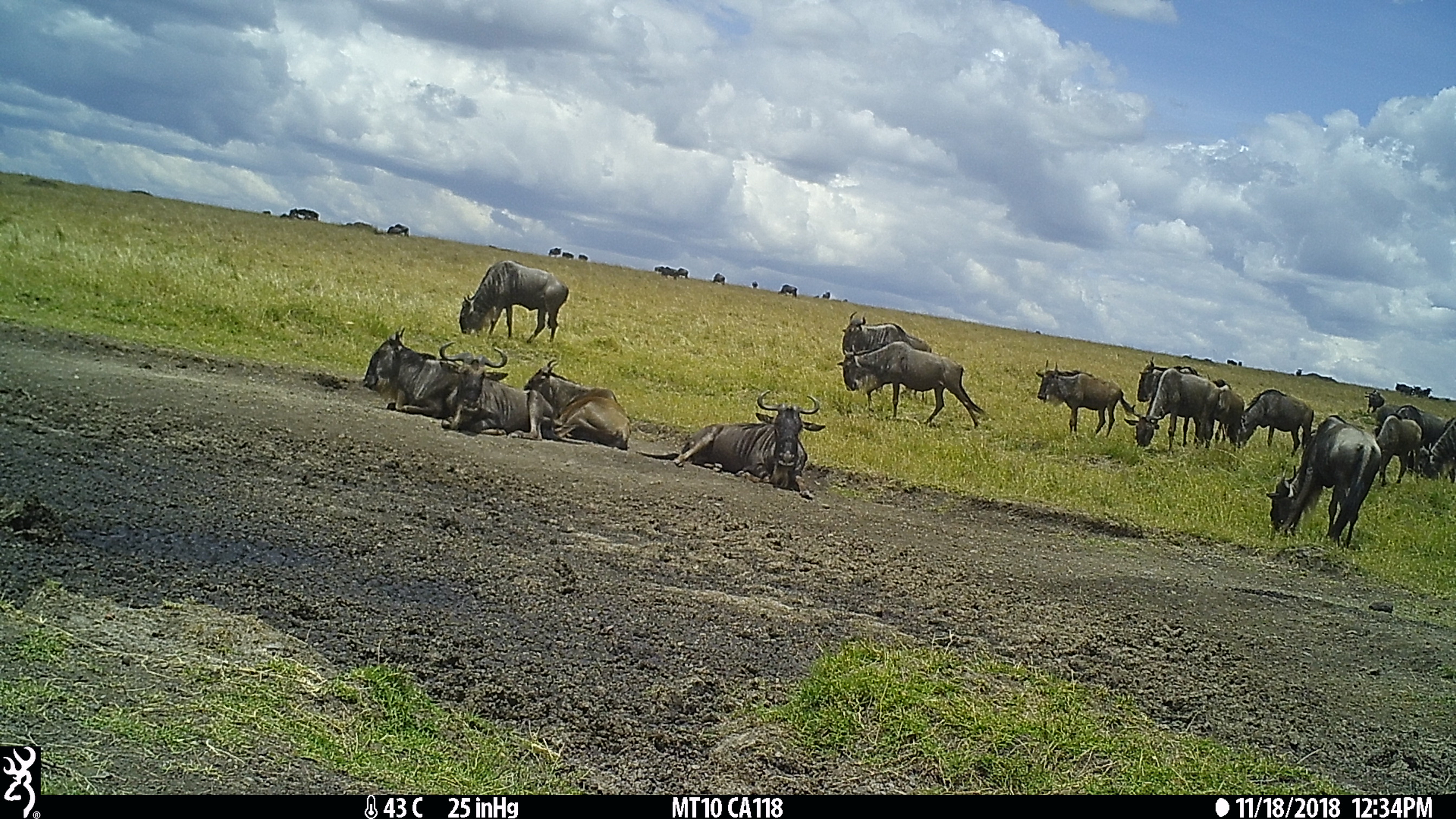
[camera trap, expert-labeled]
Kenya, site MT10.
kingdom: Animalia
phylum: Chordata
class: Mammalia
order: Artiodactyla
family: Bovidae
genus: Connochaetes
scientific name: Connochaetes taurinus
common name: blue wildebeest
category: wildebeest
Wildebeest (blue wildebeest) (Connochaetes taurinus).